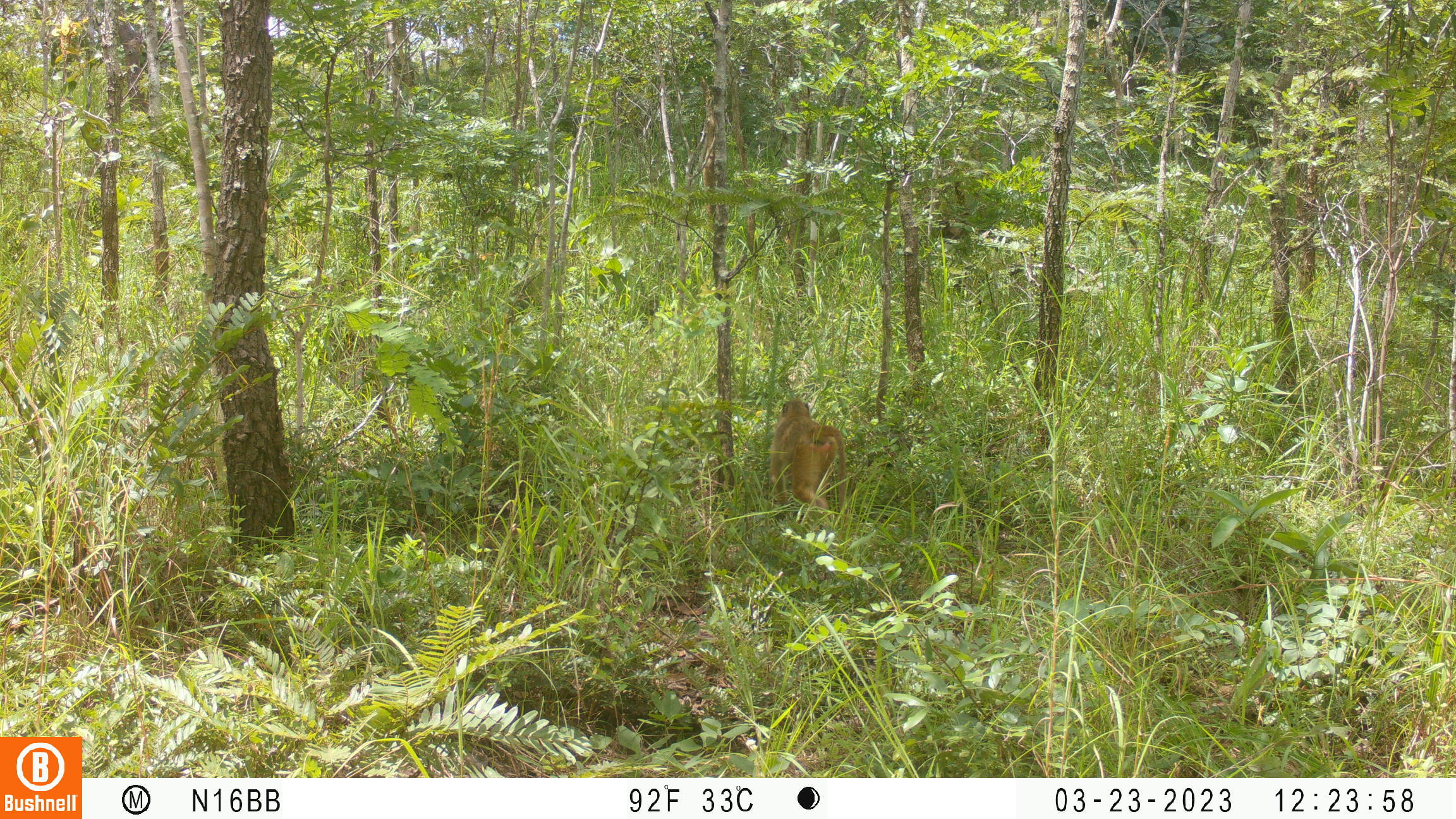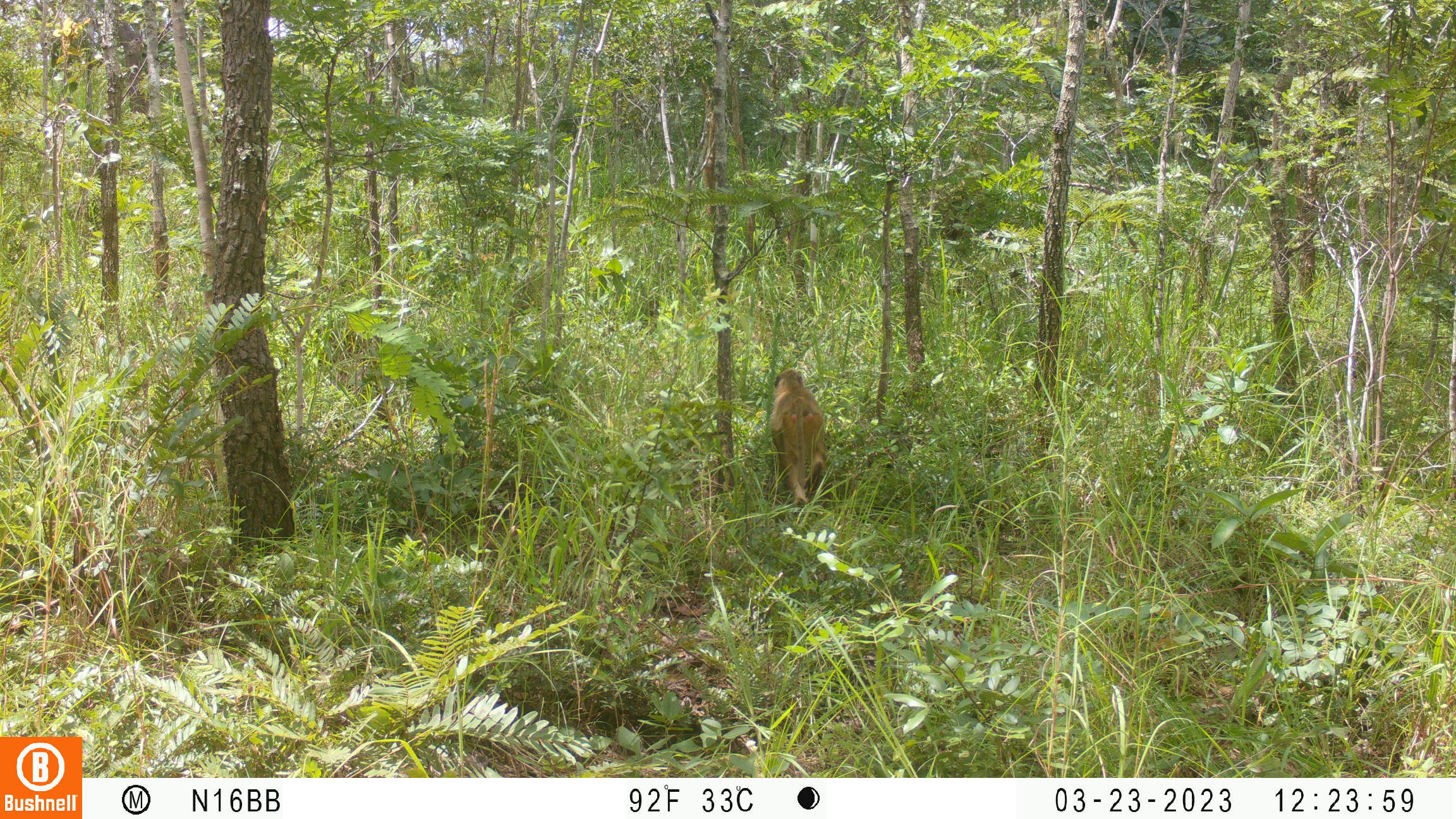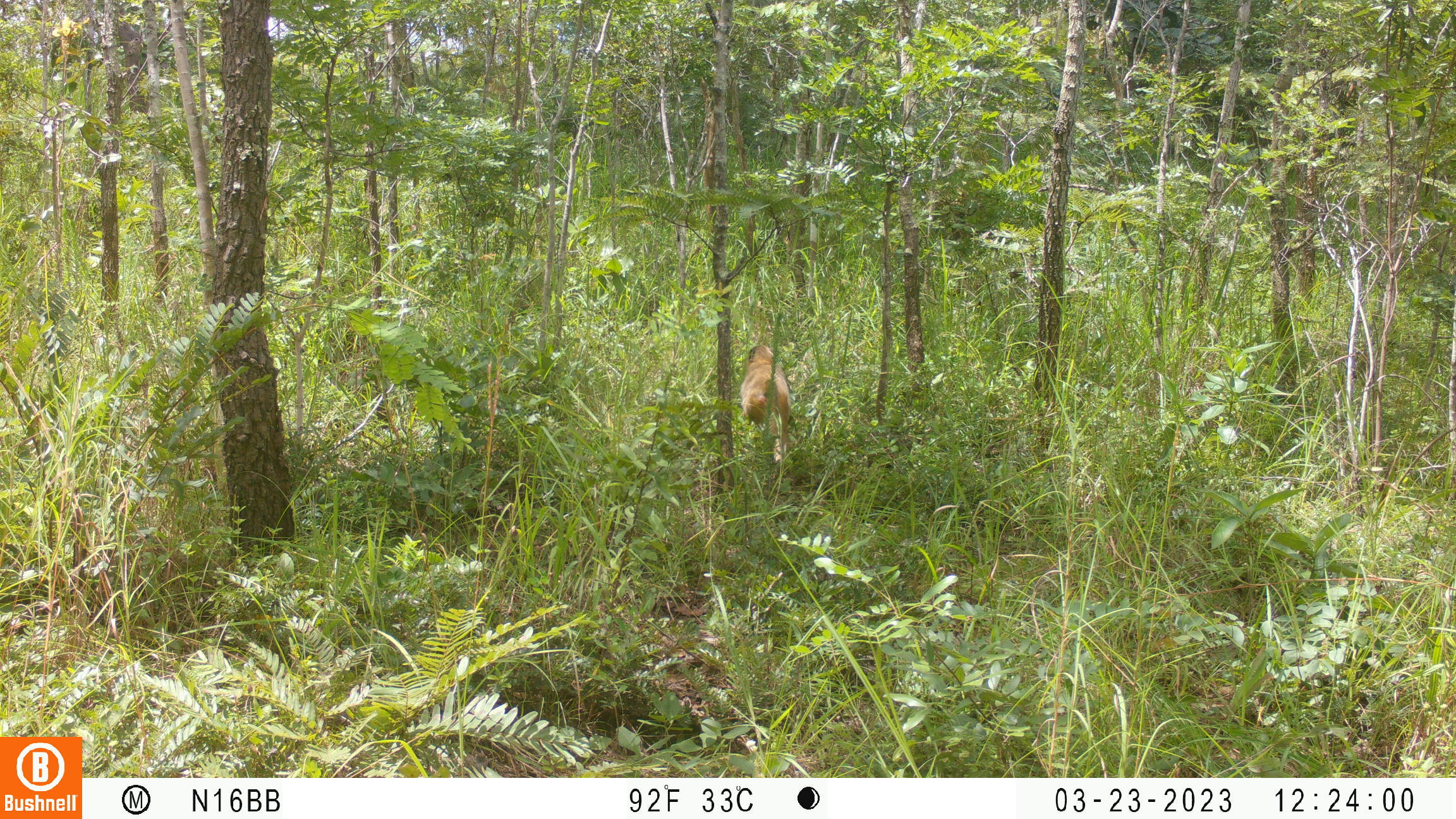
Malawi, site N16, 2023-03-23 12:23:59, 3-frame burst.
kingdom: Animalia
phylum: Chordata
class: Mammalia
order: Primates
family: Cercopithecidae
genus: Papio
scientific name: Papio cynocephalus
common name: yellow baboon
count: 1